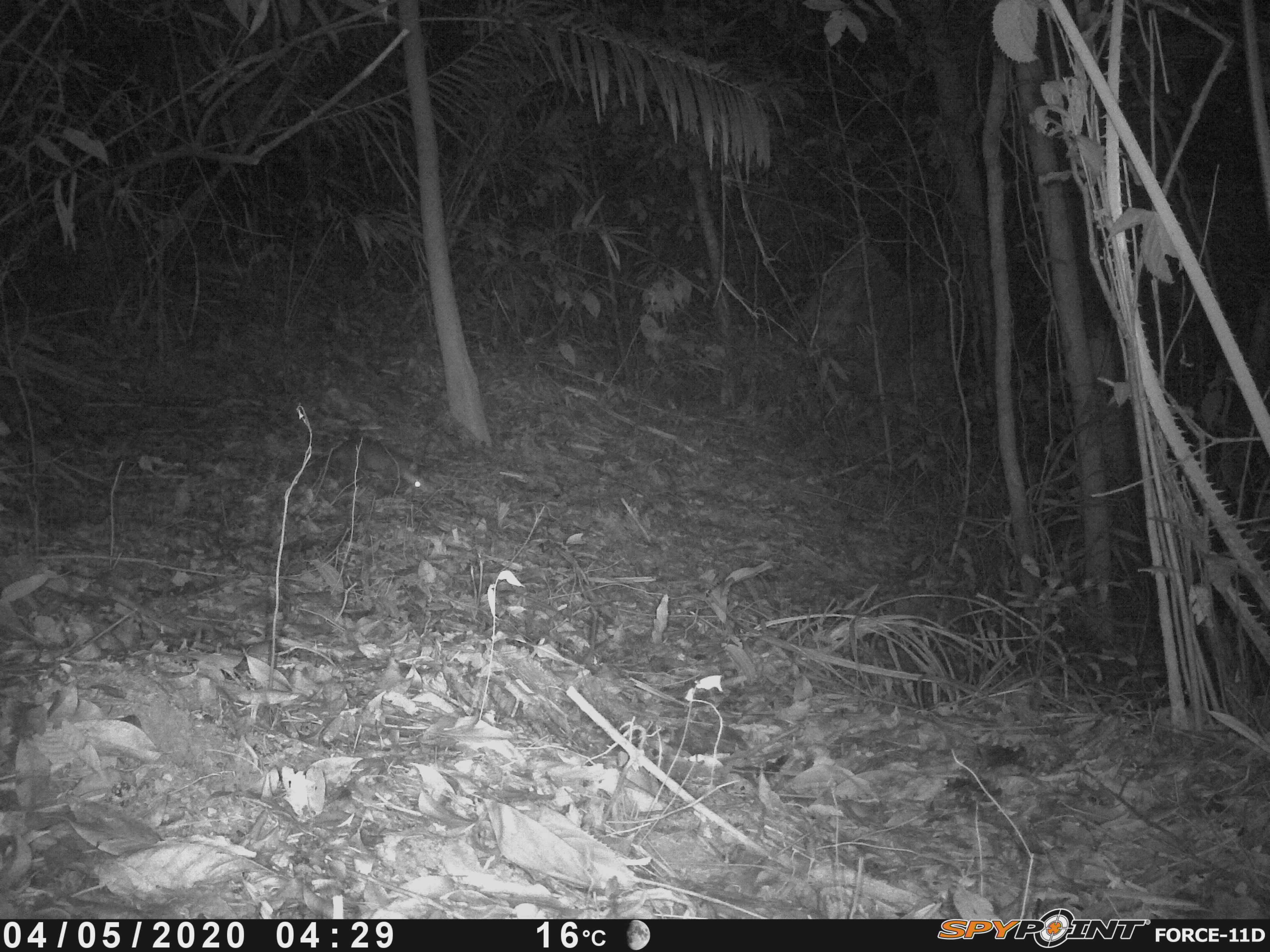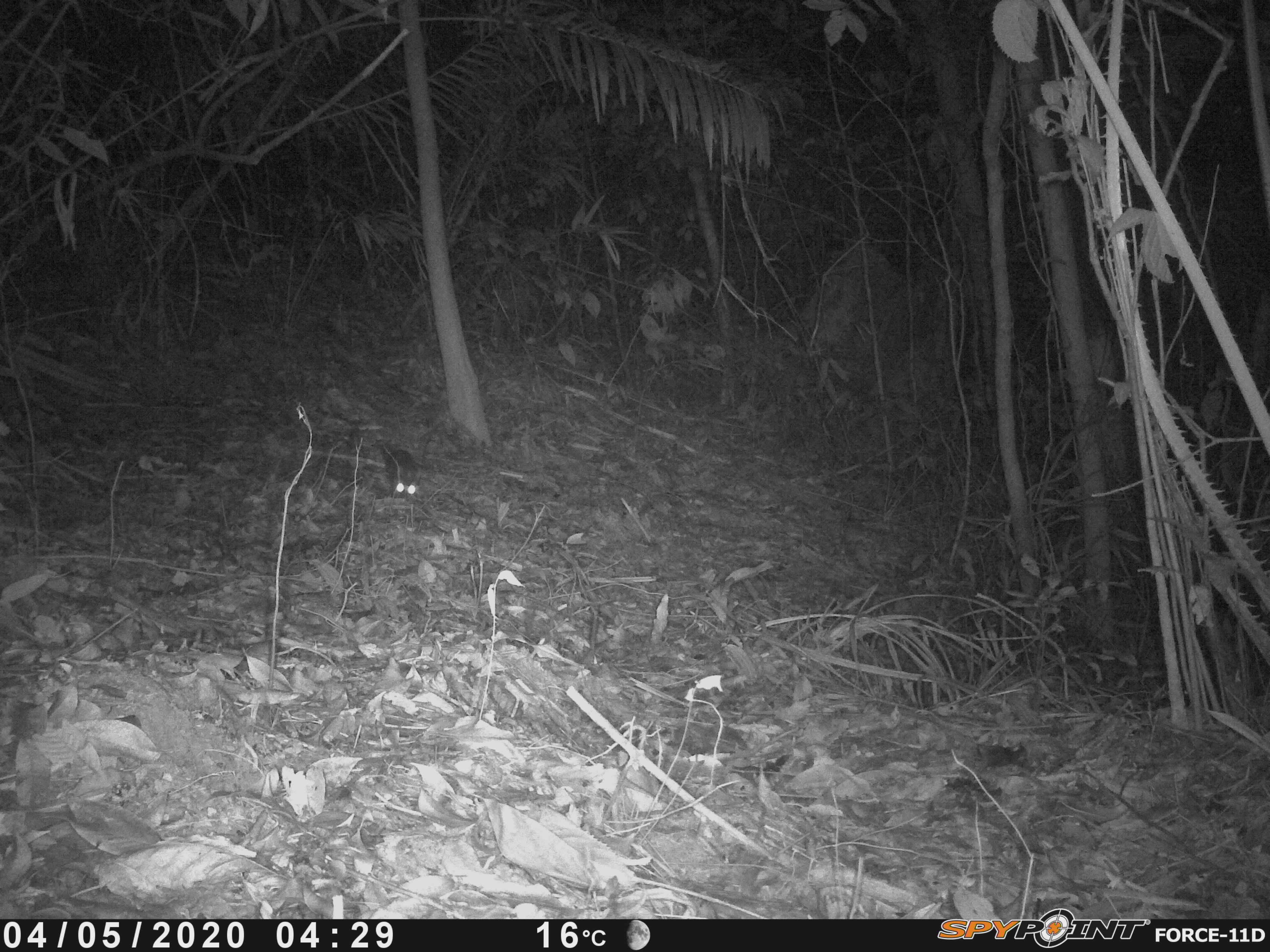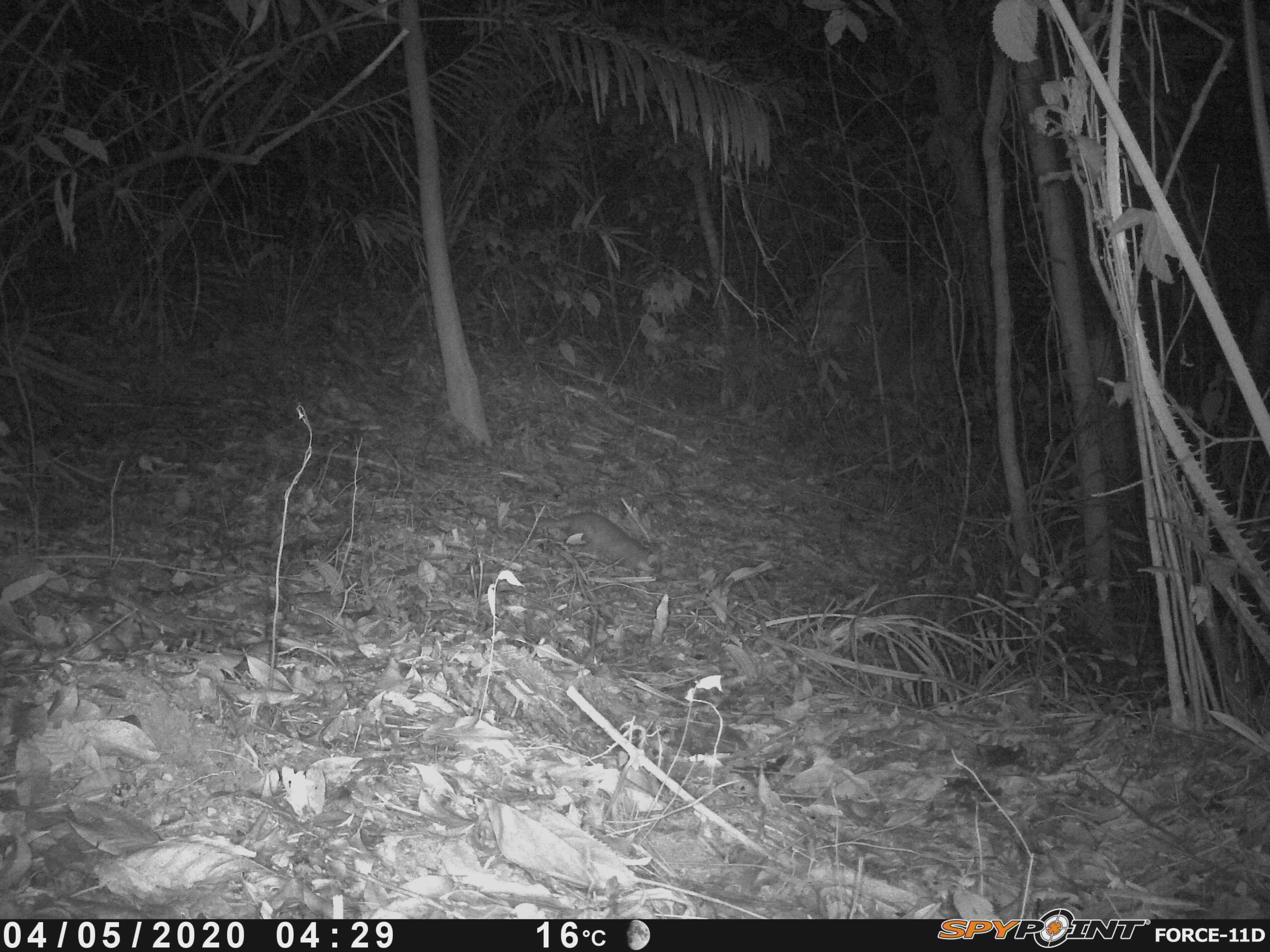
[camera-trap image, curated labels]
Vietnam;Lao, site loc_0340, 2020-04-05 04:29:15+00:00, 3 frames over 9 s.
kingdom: Animalia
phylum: Chordata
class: Mammalia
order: Carnivora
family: Mustelidae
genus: Melogale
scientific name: Melogale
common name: ferret badger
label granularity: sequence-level